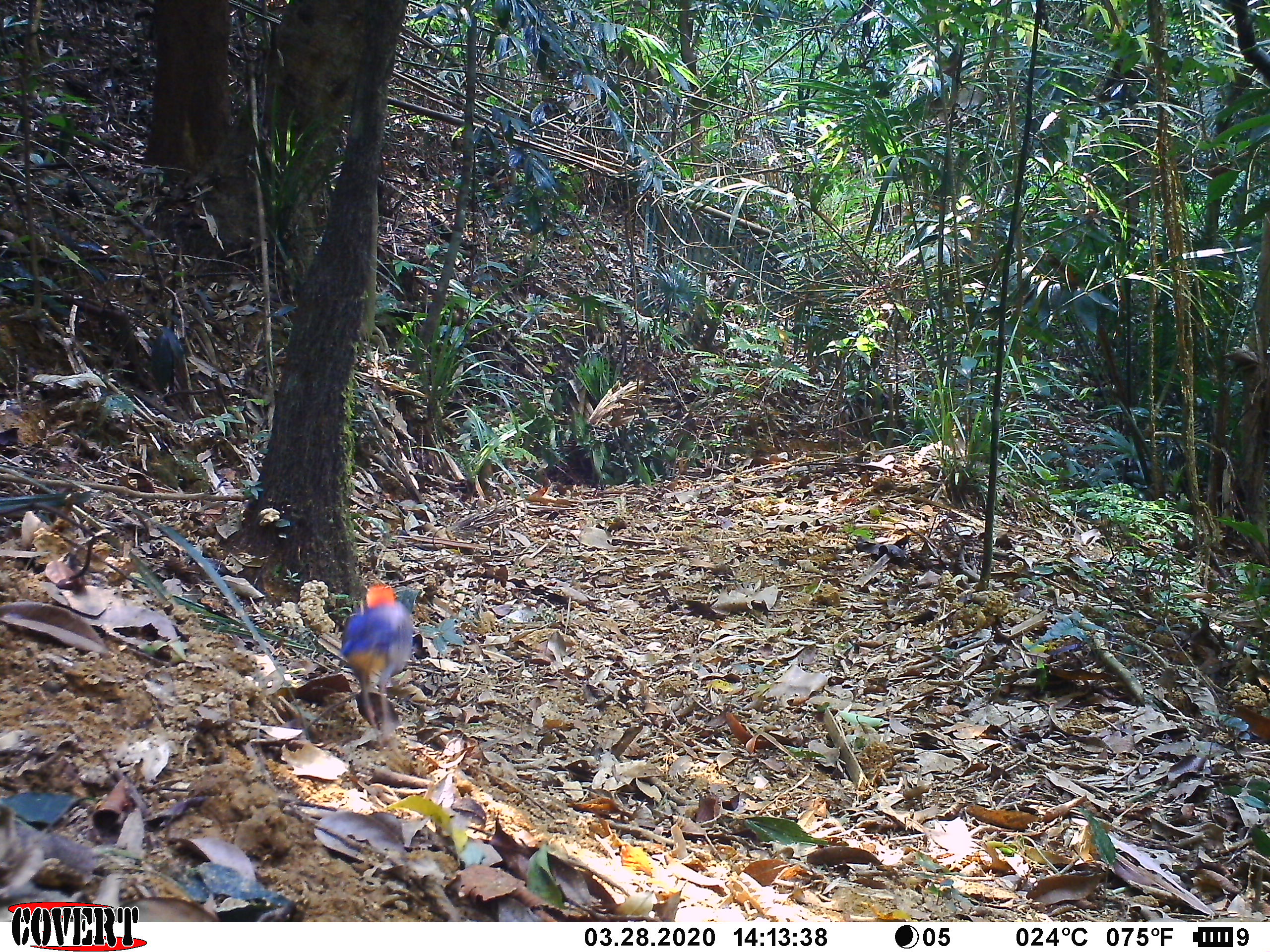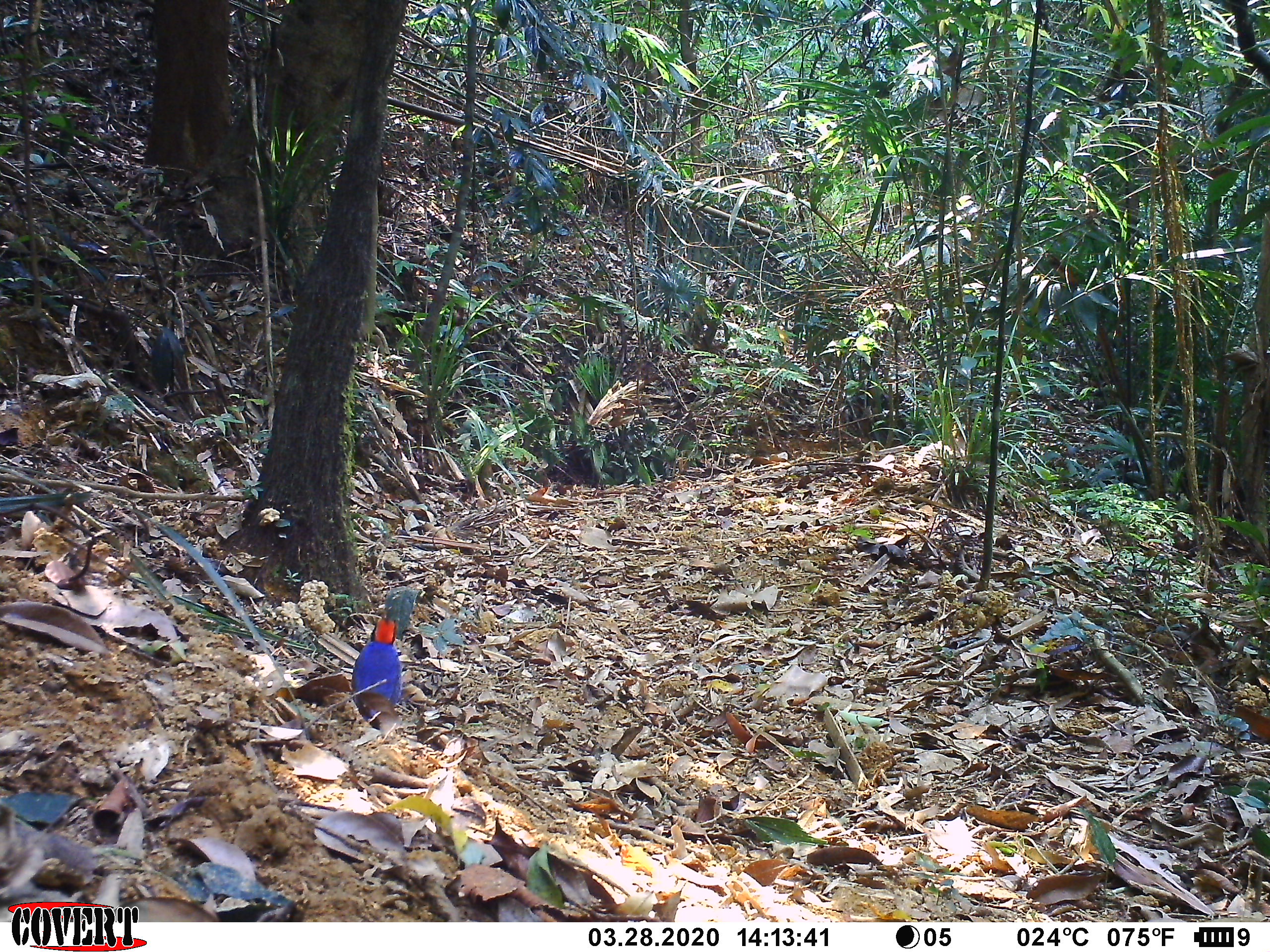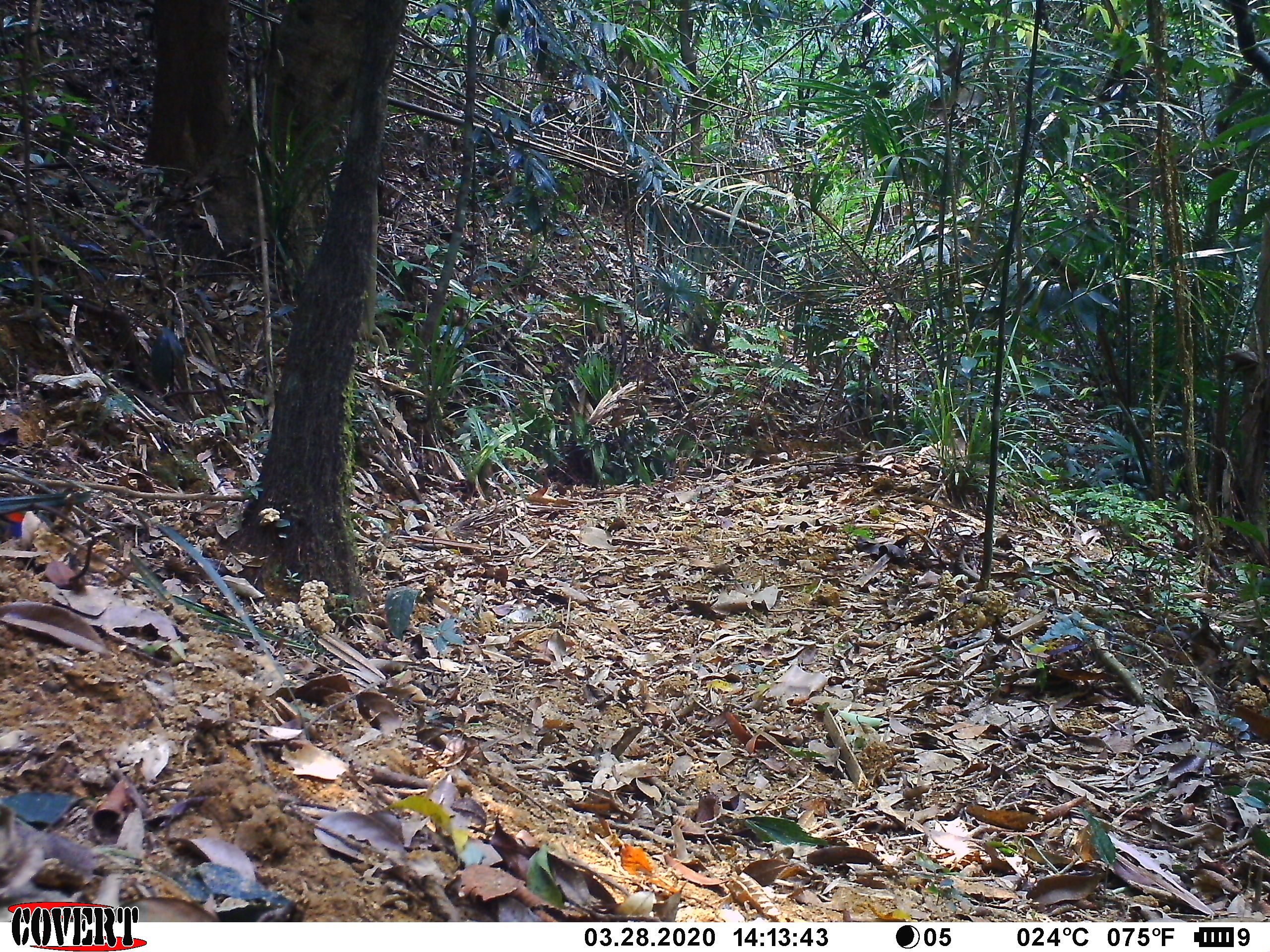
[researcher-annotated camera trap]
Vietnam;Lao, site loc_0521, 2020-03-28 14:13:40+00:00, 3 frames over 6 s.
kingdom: Animalia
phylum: Chordata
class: Aves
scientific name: Aves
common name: bird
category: unidentified bird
Unidentified bird (bird) (Aves). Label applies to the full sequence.